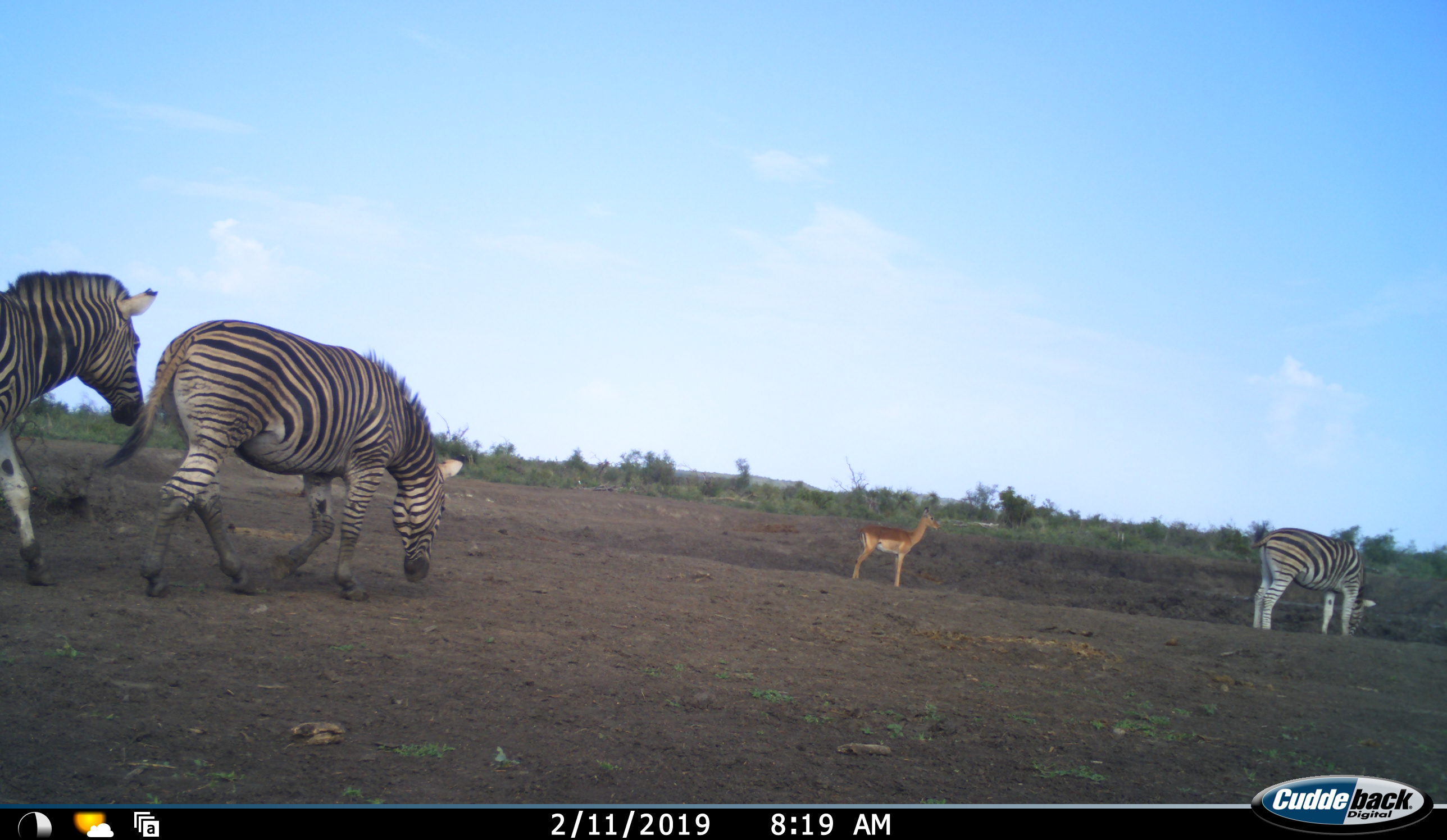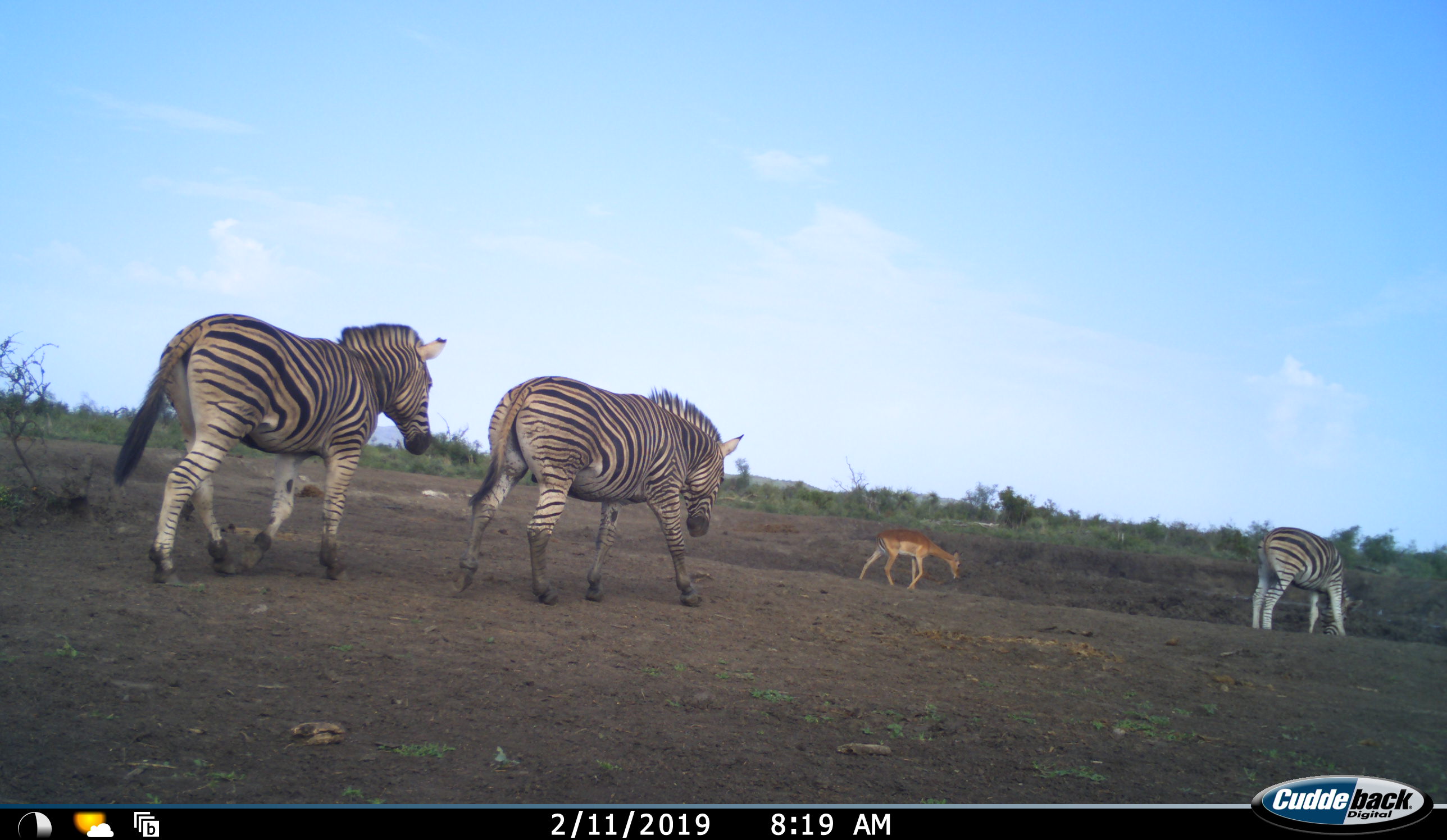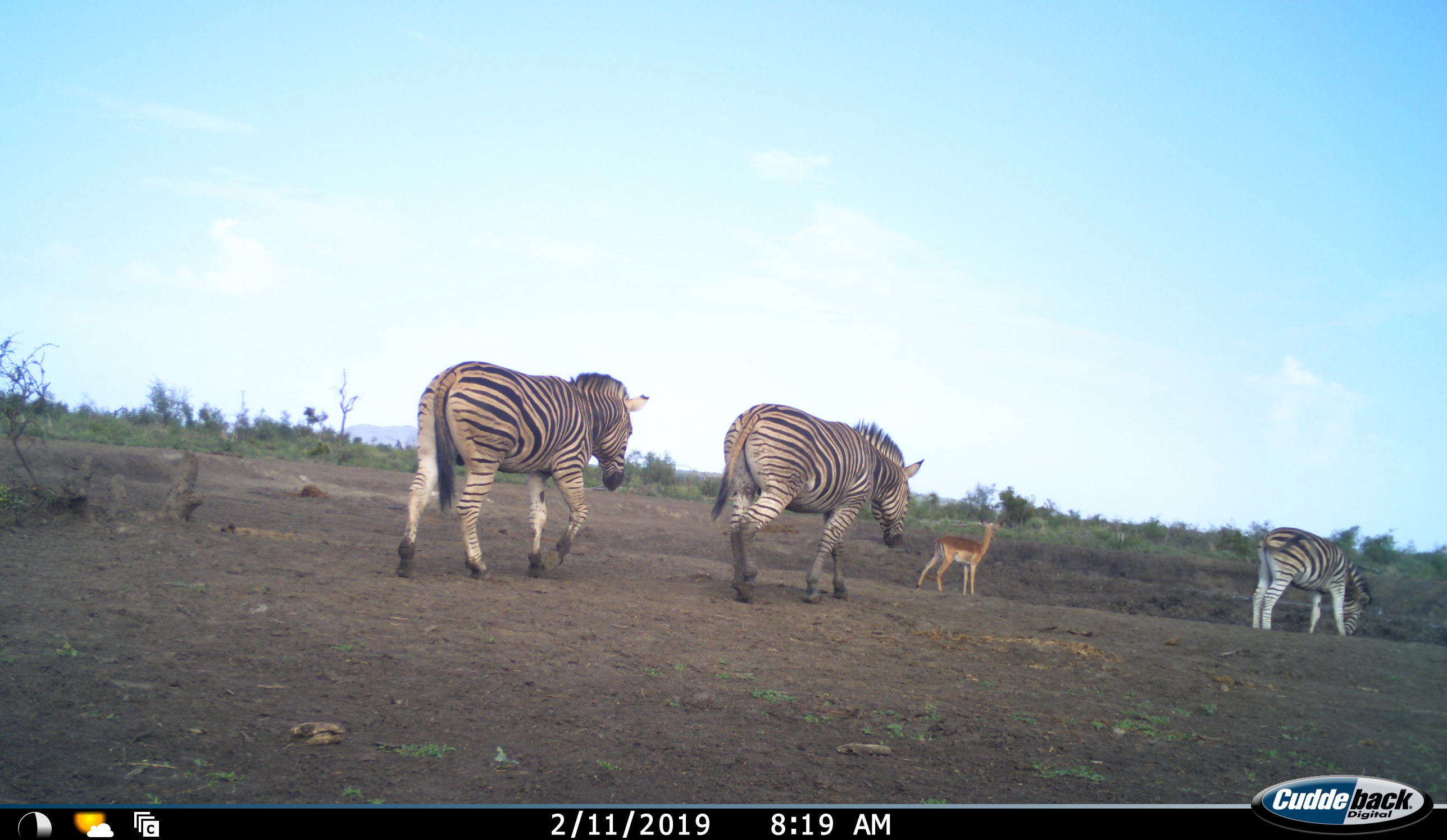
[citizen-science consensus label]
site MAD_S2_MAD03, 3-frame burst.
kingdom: Animalia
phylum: Chordata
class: Mammalia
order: Artiodactyla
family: Bovidae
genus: Aepyceros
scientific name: Aepyceros melampus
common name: impala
Impala (Aepyceros melampus), count 1. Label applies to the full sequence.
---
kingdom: Animalia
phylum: Chordata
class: Mammalia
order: Perissodactyla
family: Equidae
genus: Equus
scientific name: Equus quagga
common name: plains zebra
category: zebraplains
Zebraplains (plains zebra) (Equus quagga), count 3. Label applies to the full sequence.